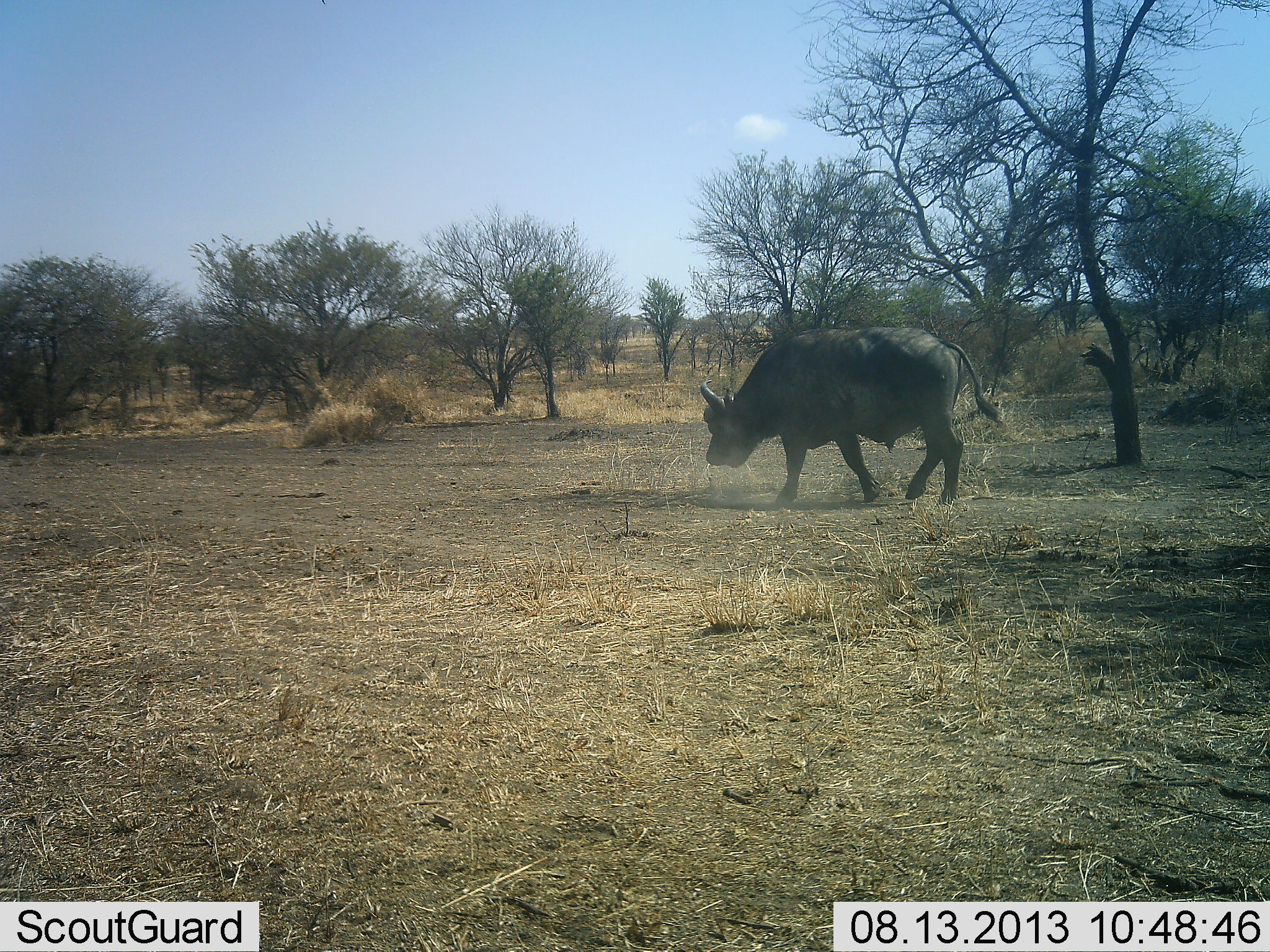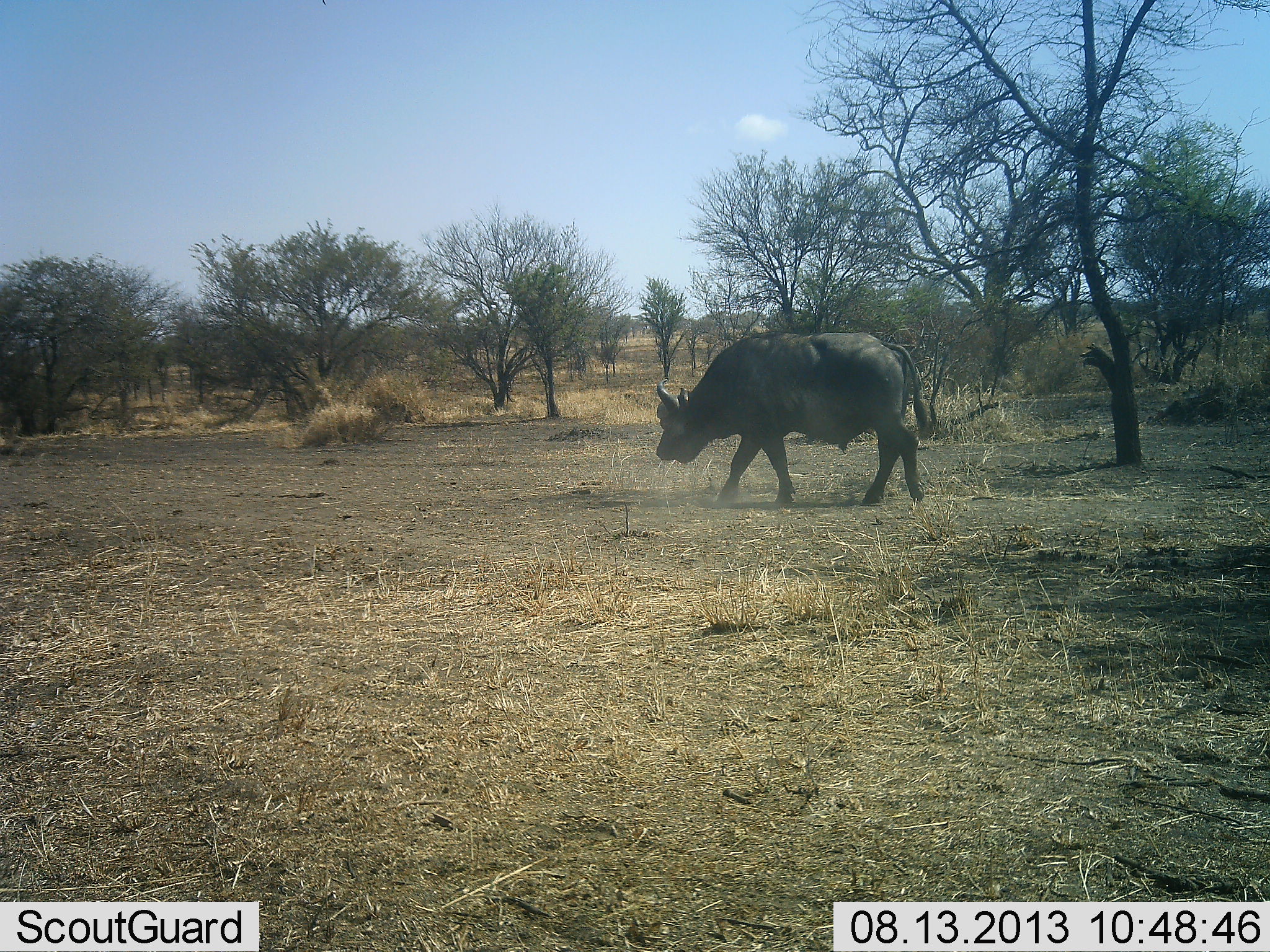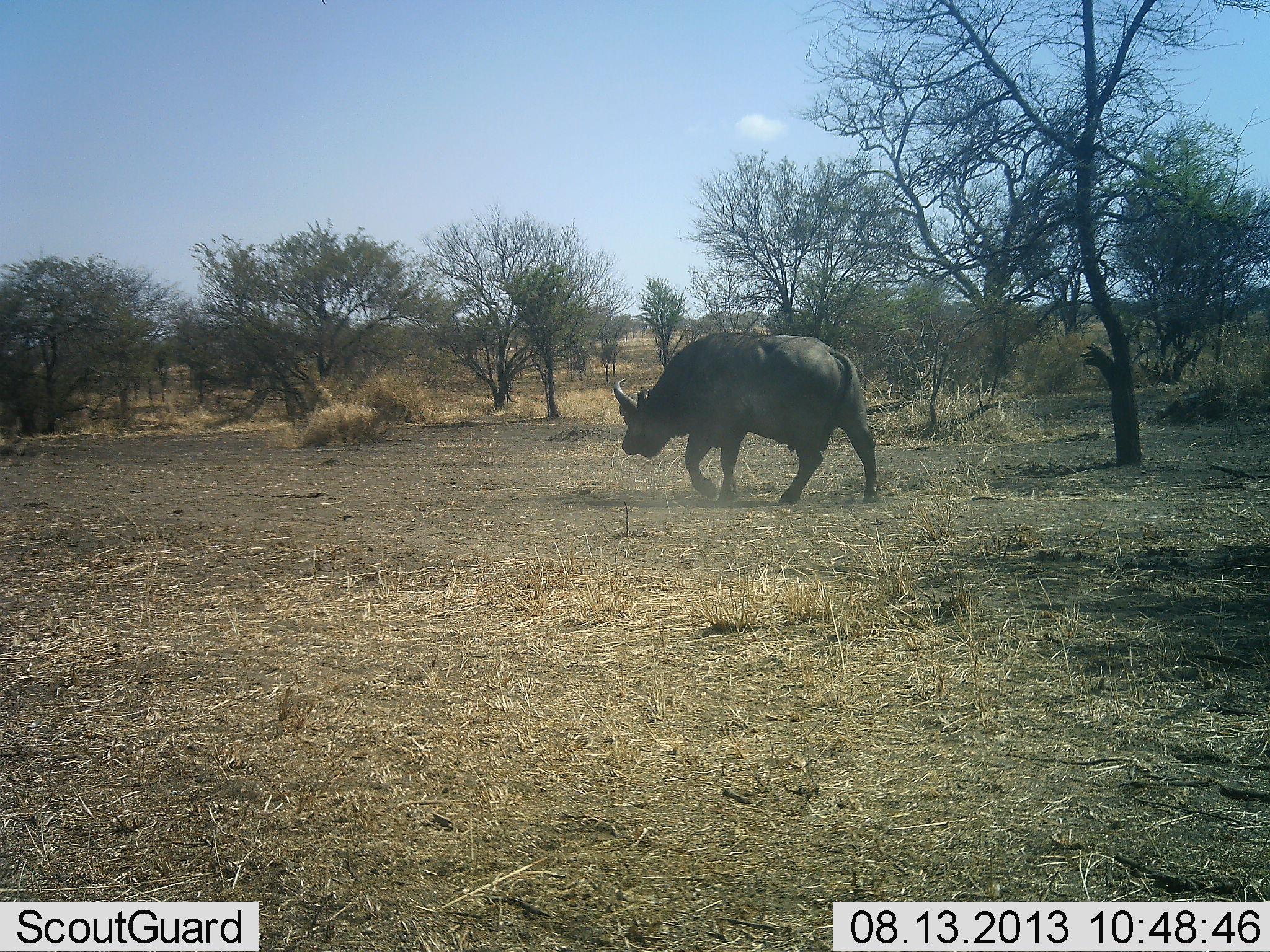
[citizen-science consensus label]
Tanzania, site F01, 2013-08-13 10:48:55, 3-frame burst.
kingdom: Animalia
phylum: Chordata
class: Mammalia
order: Artiodactyla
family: Bovidae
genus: Syncerus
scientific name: Syncerus caffer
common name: cape buffalo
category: buffalo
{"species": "buffalo (cape buffalo) (Syncerus caffer)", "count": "1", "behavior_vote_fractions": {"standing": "0%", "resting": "0%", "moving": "90%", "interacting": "0%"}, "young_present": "0%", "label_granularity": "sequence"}